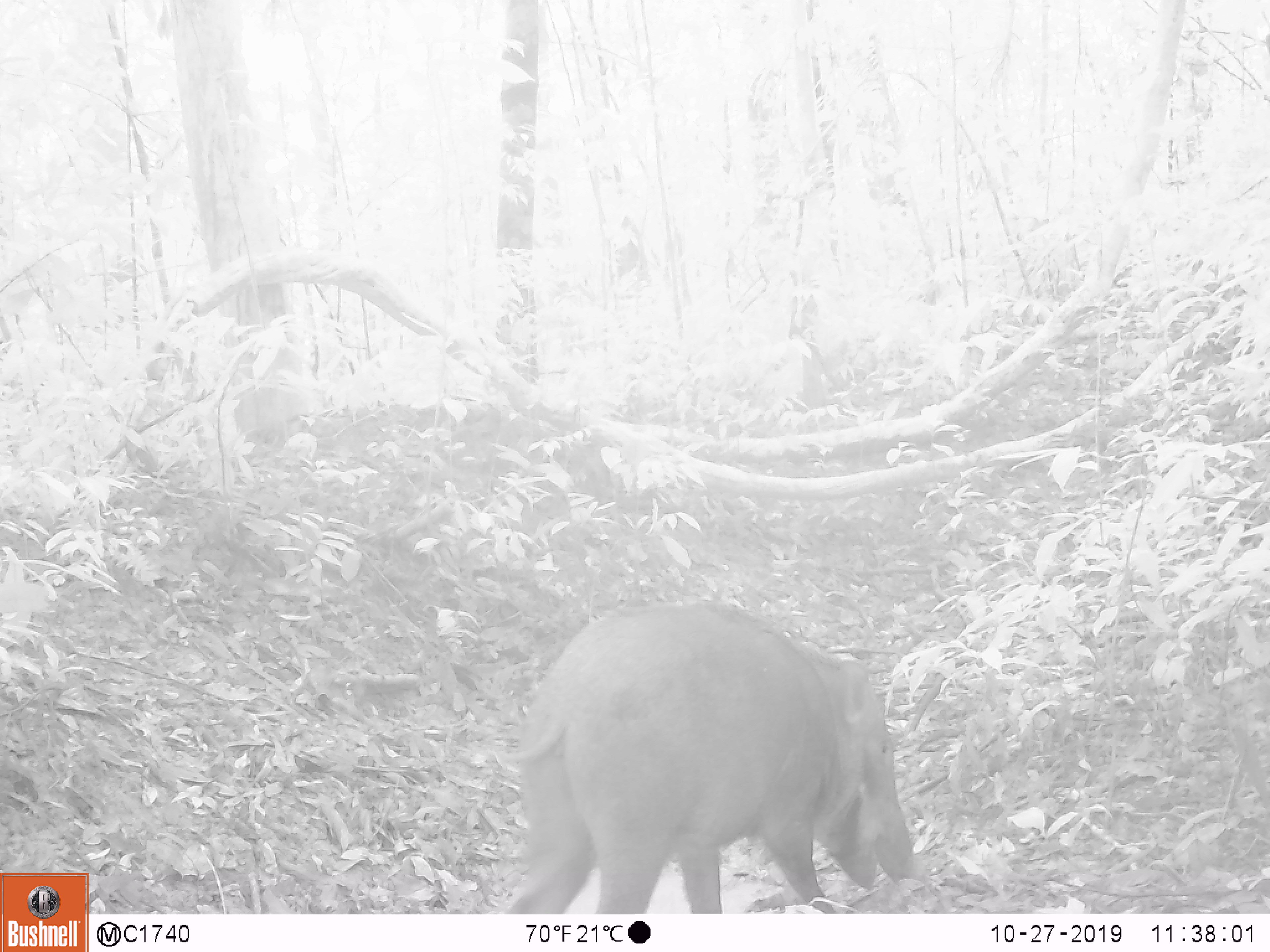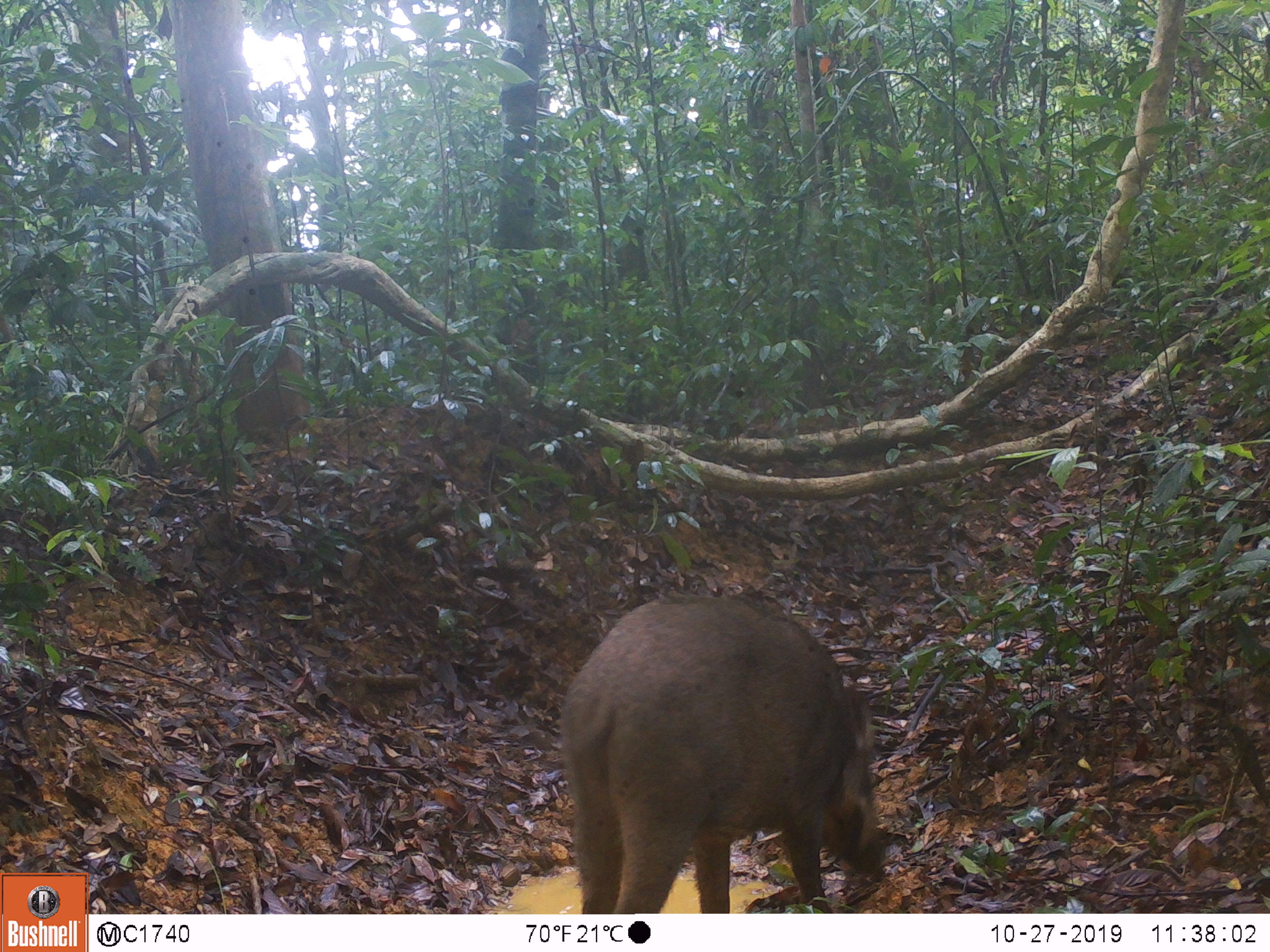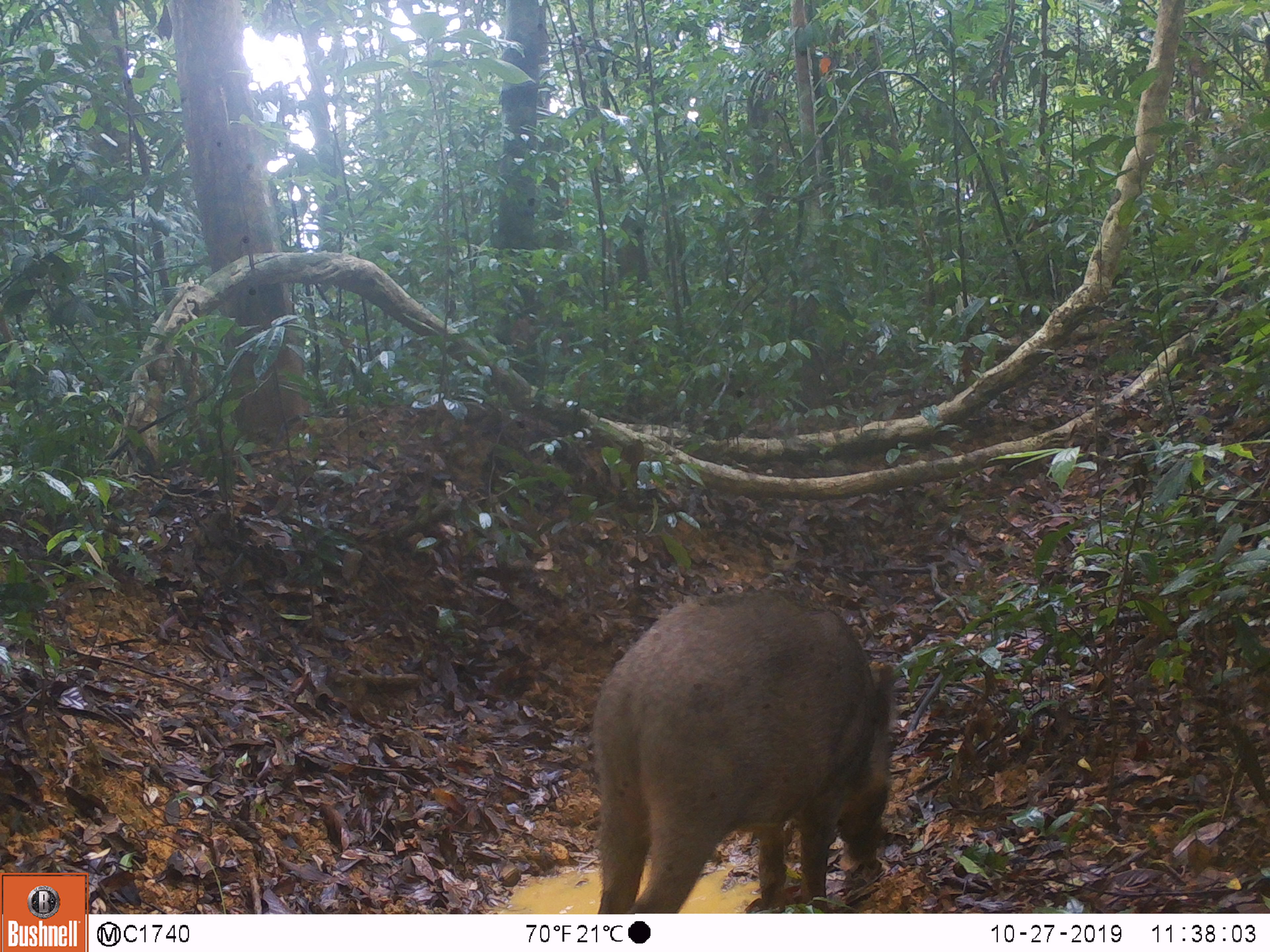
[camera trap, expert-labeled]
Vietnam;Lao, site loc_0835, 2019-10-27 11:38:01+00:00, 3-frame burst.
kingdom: Animalia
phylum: Chordata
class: Mammalia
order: Artiodactyla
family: Suidae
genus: Sus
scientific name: Sus scrofa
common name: eurasian wild pig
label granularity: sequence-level